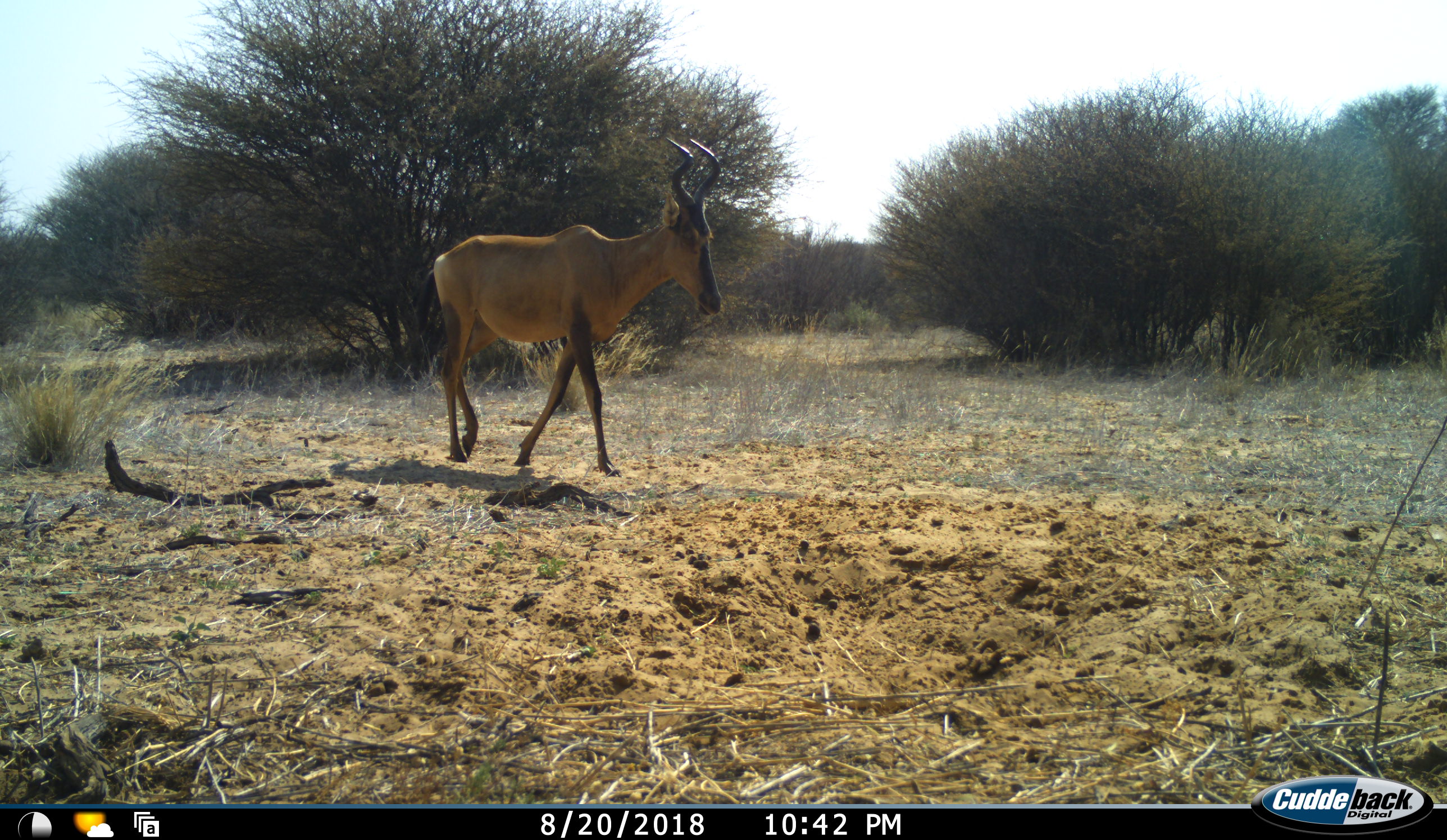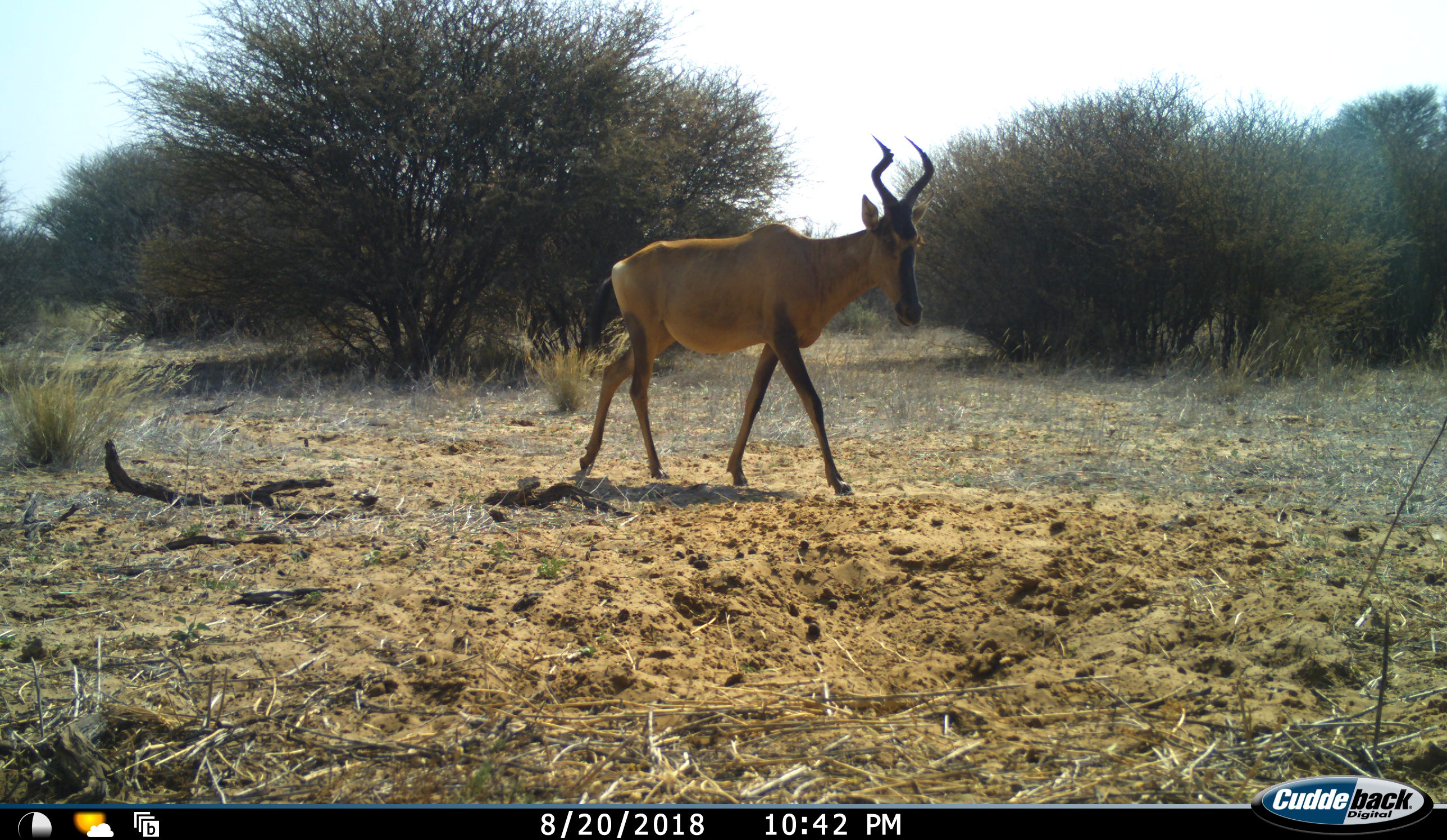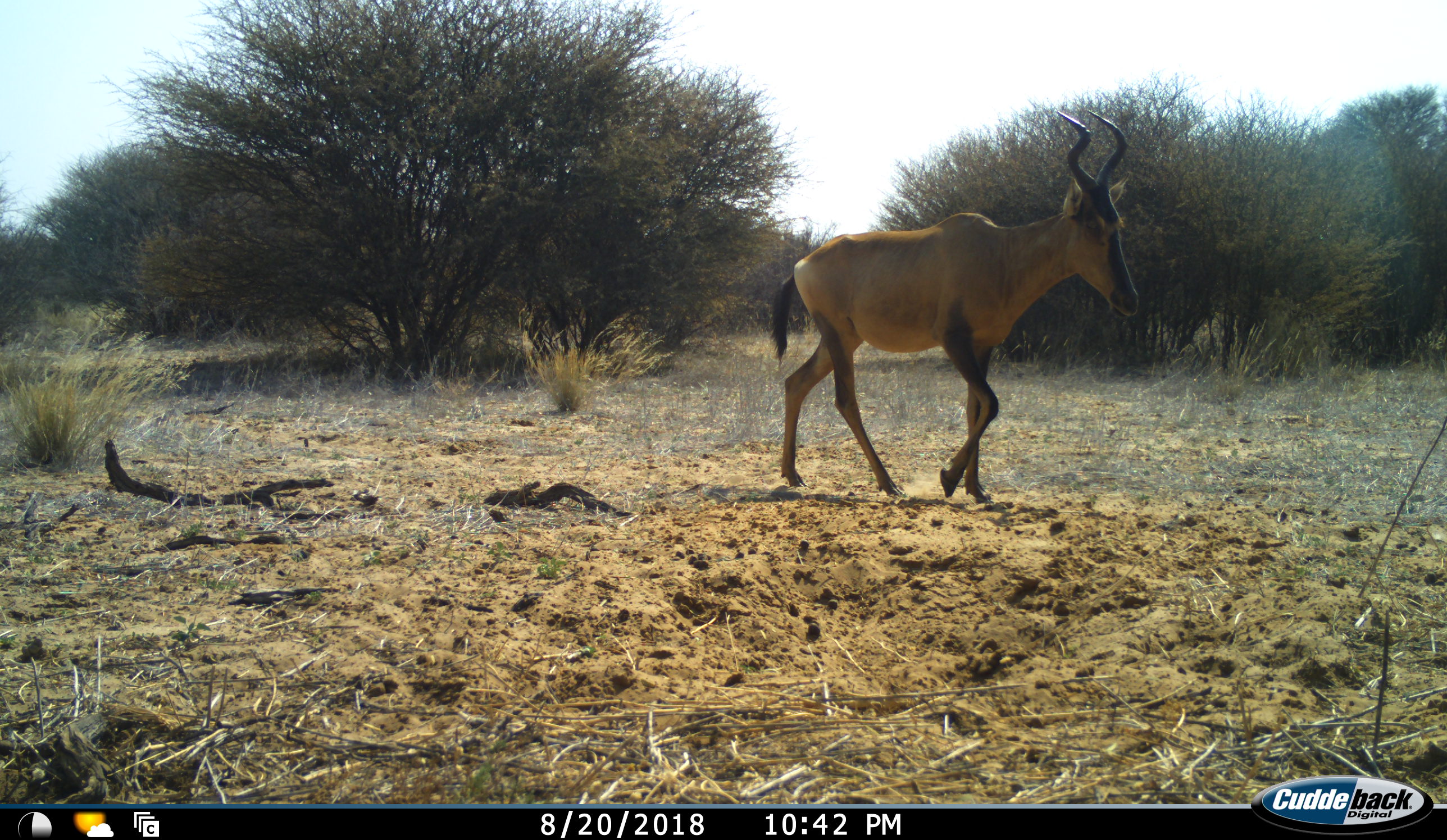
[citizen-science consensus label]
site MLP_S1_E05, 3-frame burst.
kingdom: Animalia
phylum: Chordata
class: Mammalia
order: Artiodactyla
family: Bovidae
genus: Alcelaphus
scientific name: Alcelaphus buselaphus caama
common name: red hartebeest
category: hartebeestred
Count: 1.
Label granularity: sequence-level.